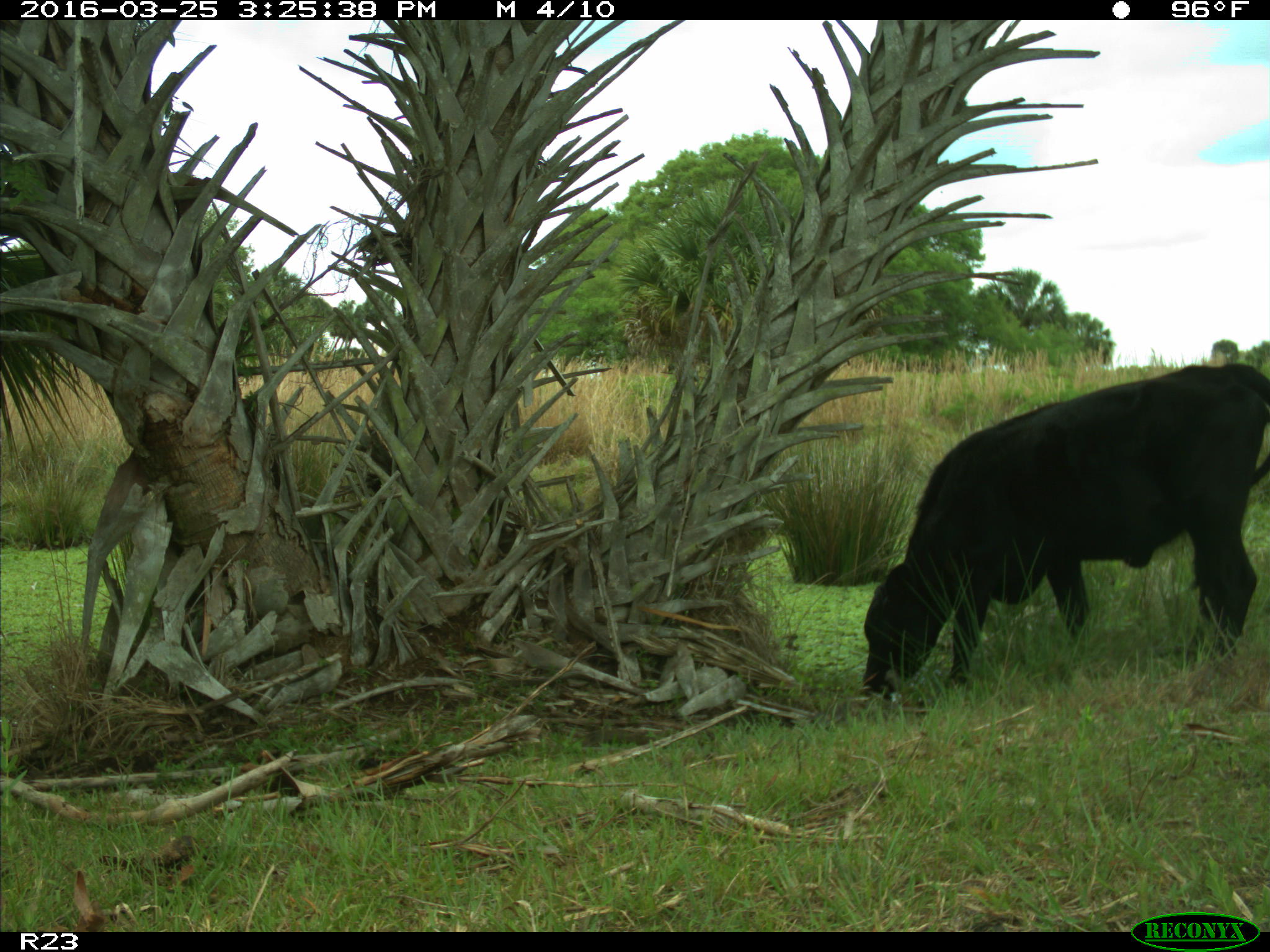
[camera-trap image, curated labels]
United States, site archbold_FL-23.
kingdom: Animalia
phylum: Chordata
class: Mammalia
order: Artiodactyla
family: Bovidae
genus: Bos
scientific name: Bos taurus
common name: domestic cow